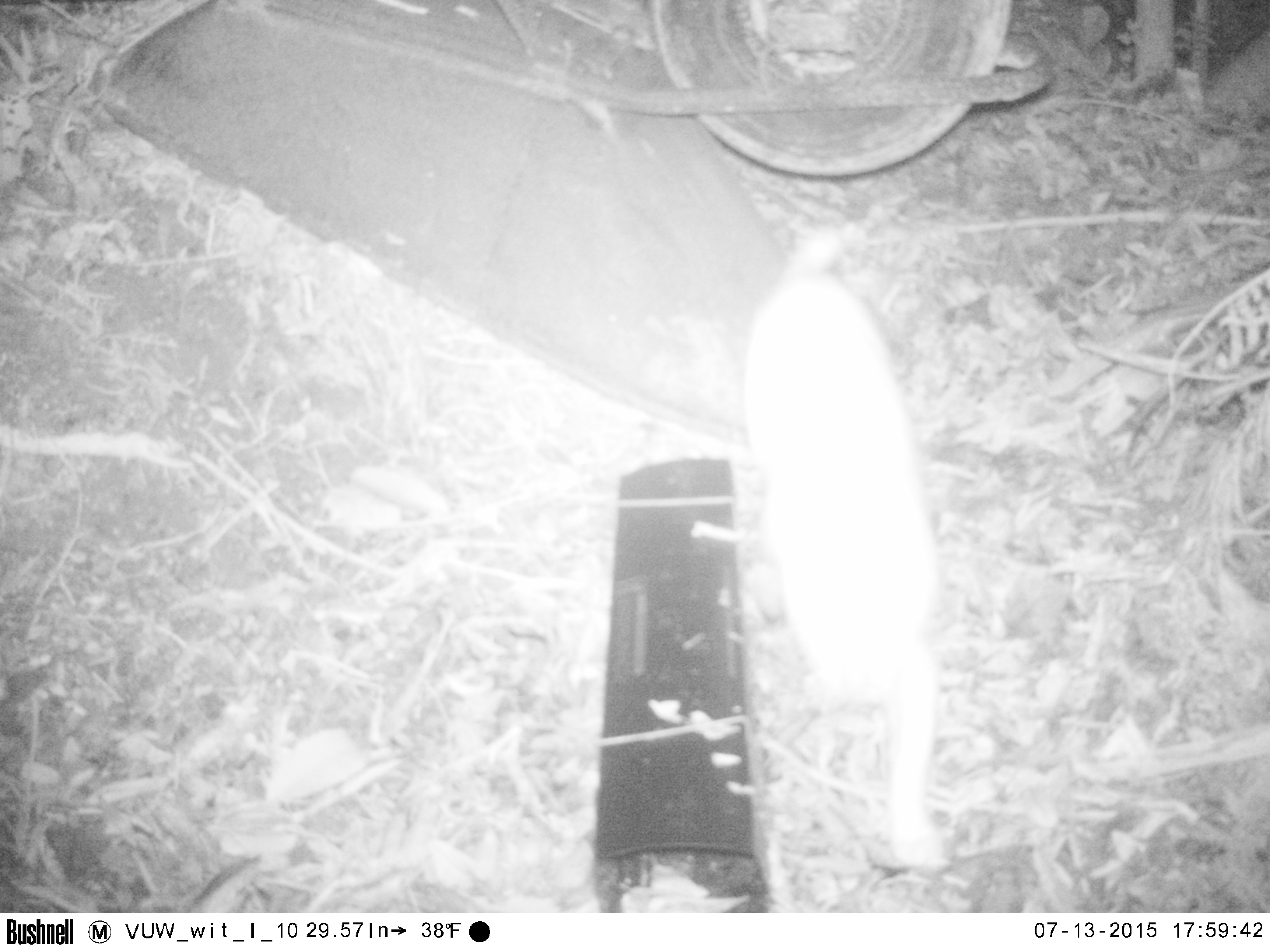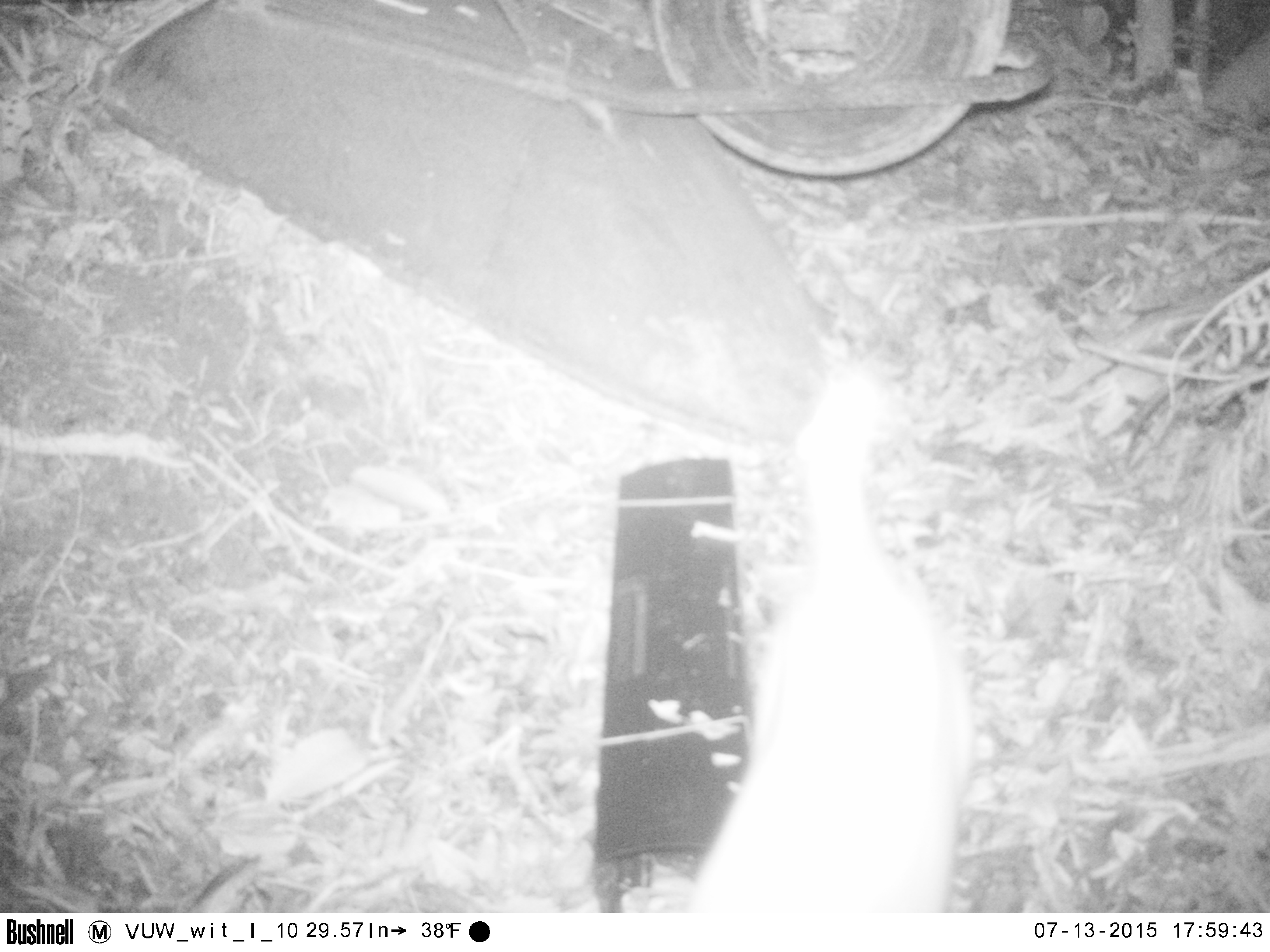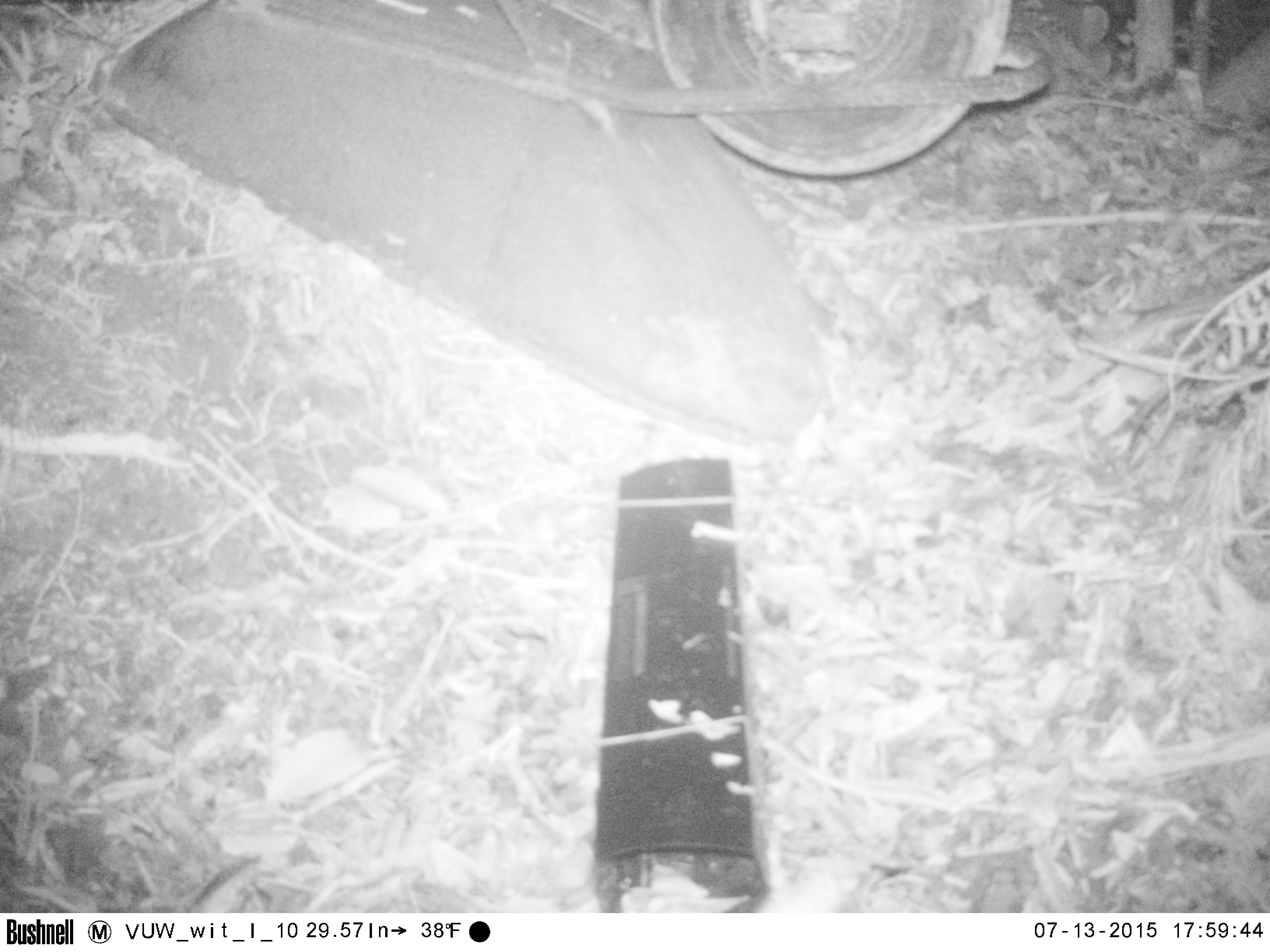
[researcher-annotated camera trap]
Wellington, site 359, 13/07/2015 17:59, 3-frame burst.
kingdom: Animalia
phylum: Chordata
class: Mammalia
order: Carnivora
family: Felidae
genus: Felis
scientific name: Felis catus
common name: cat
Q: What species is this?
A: Cat (Felis catus).